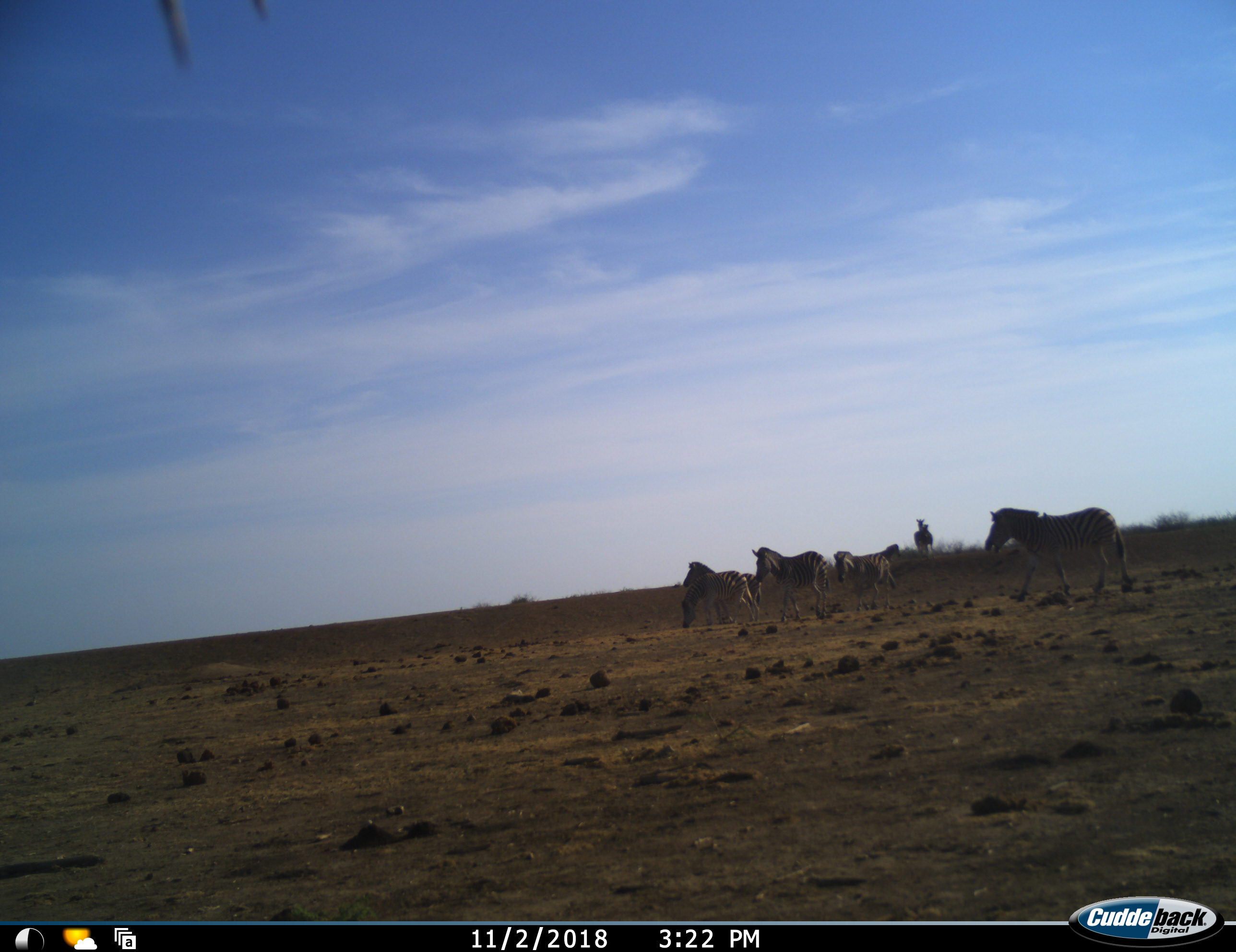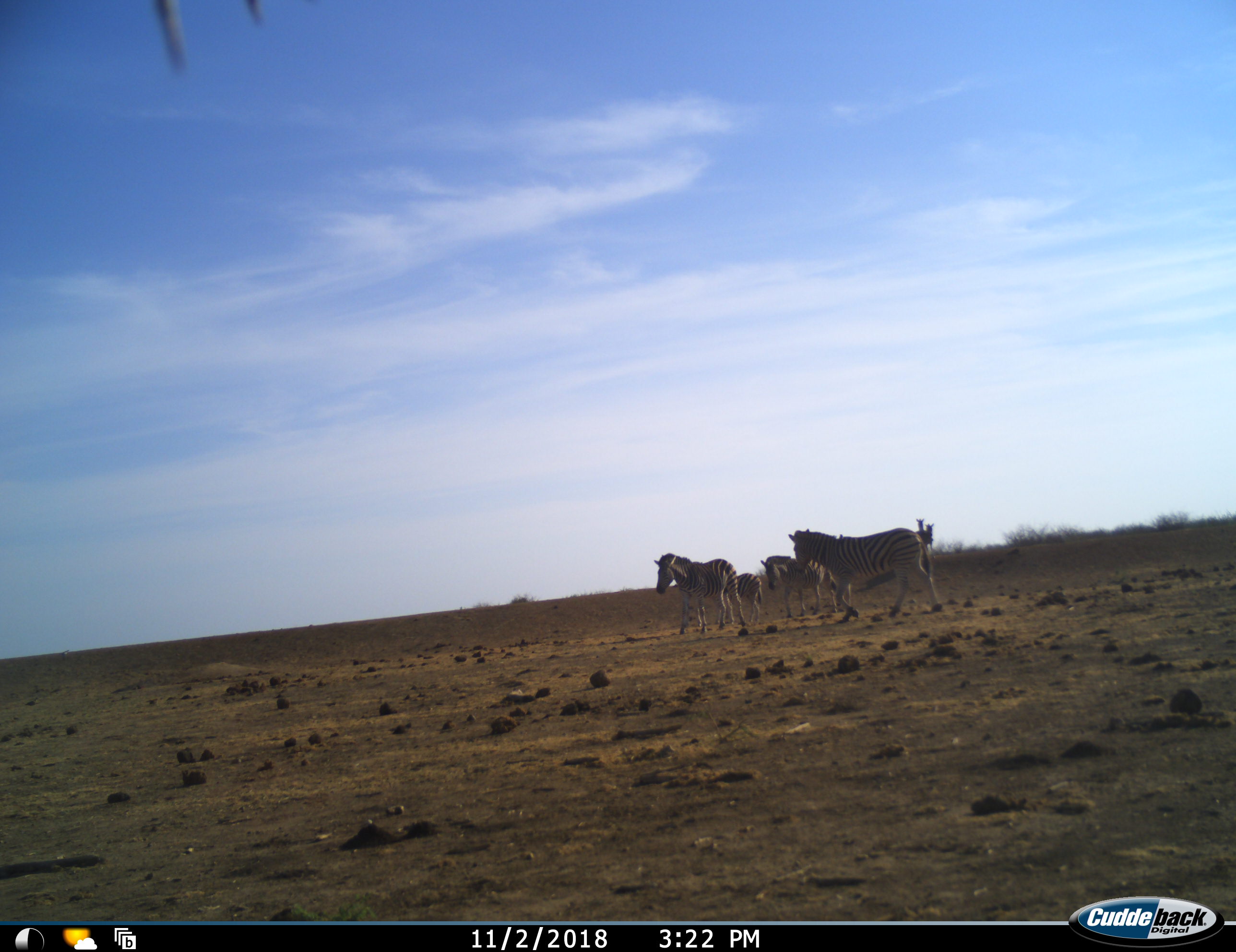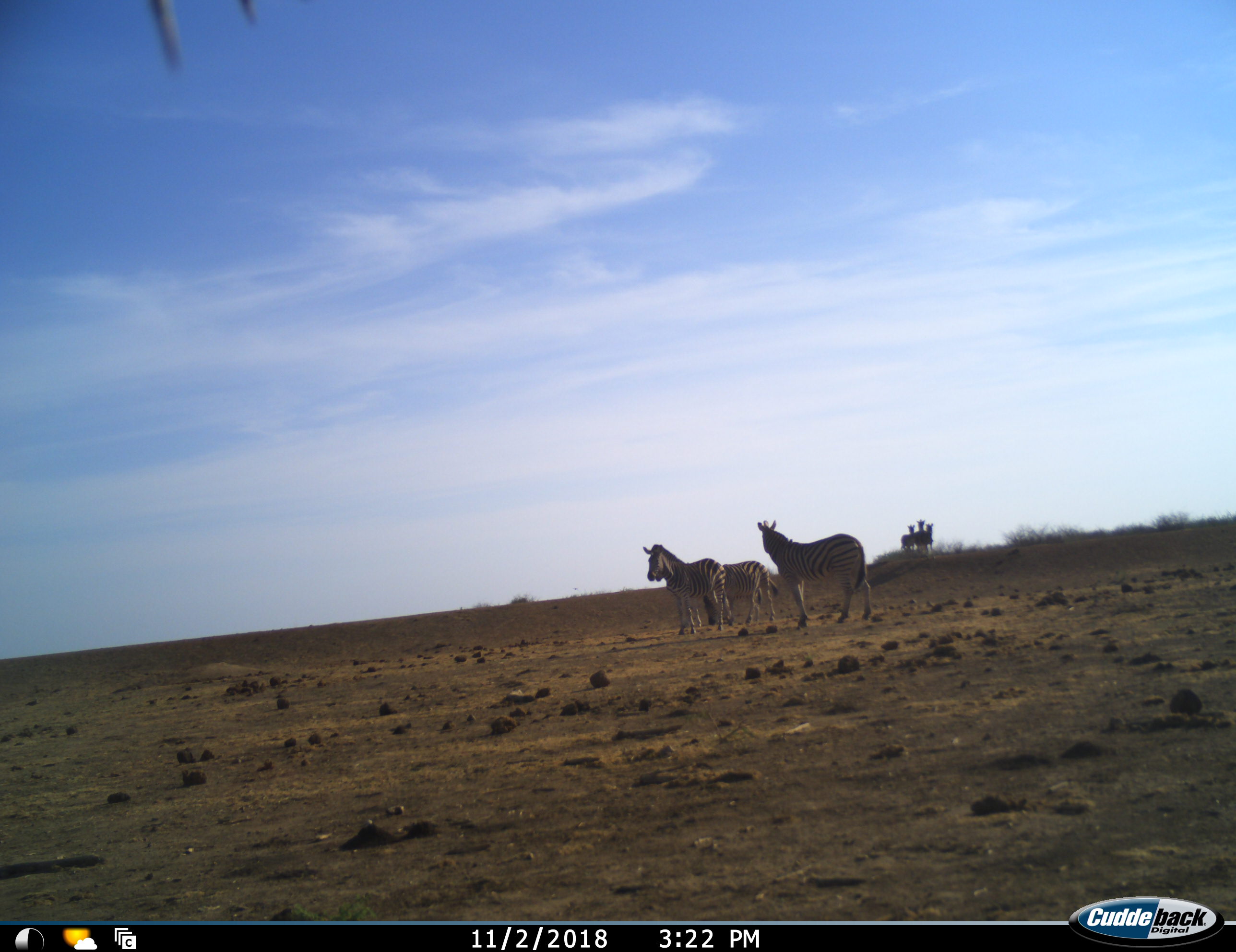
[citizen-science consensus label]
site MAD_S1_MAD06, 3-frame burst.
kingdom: Animalia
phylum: Chordata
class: Mammalia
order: Perissodactyla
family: Equidae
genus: Equus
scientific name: Equus quagga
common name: plains zebra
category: zebraplains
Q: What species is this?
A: Zebraplains (plains zebra) (Equus quagga).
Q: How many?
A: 7.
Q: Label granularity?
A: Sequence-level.